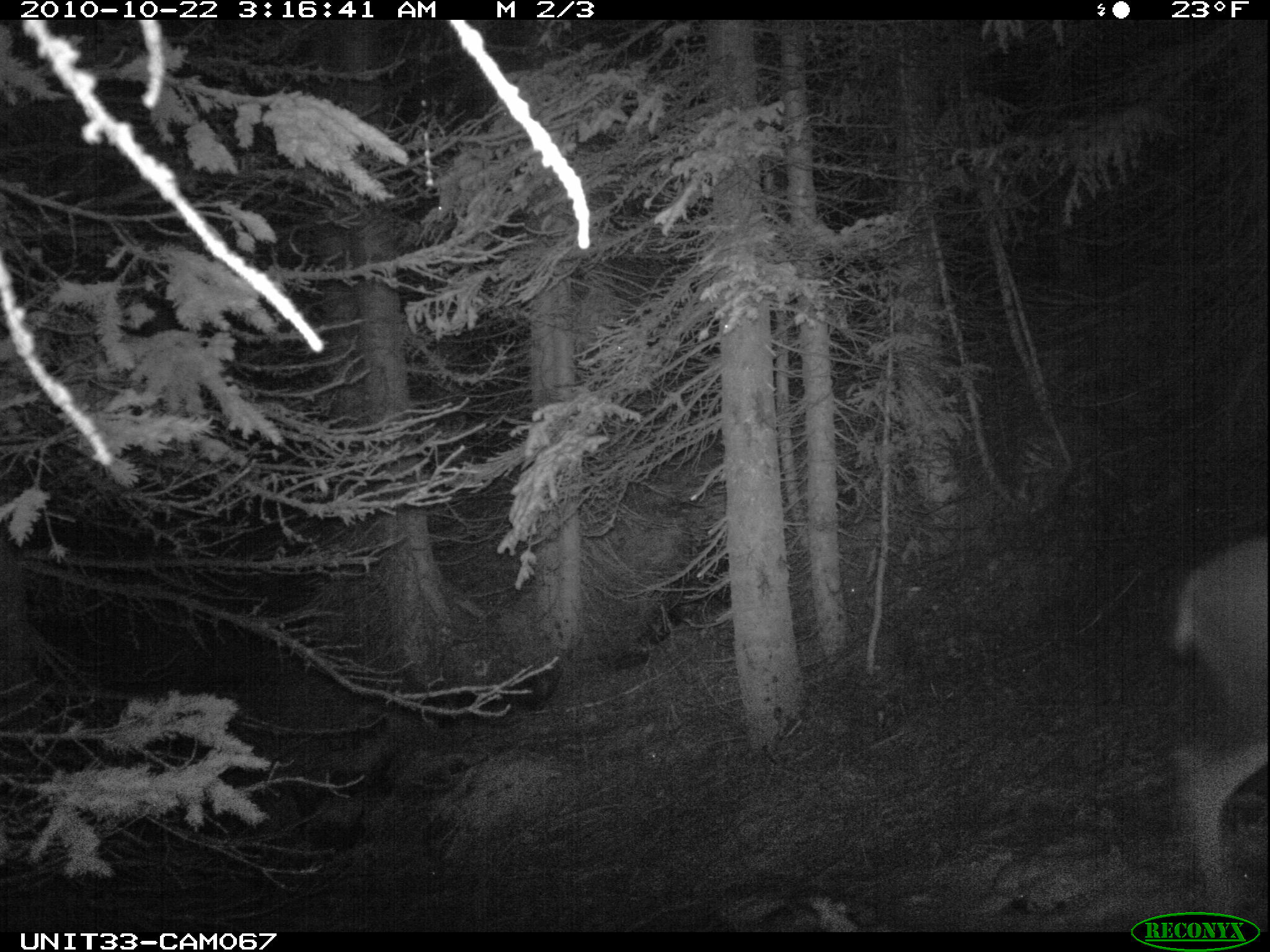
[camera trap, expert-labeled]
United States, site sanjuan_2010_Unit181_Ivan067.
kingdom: Animalia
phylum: Chordata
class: Mammalia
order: Artiodactyla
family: Cervidae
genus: Odocoileus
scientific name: Odocoileus hemionus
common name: mule deer